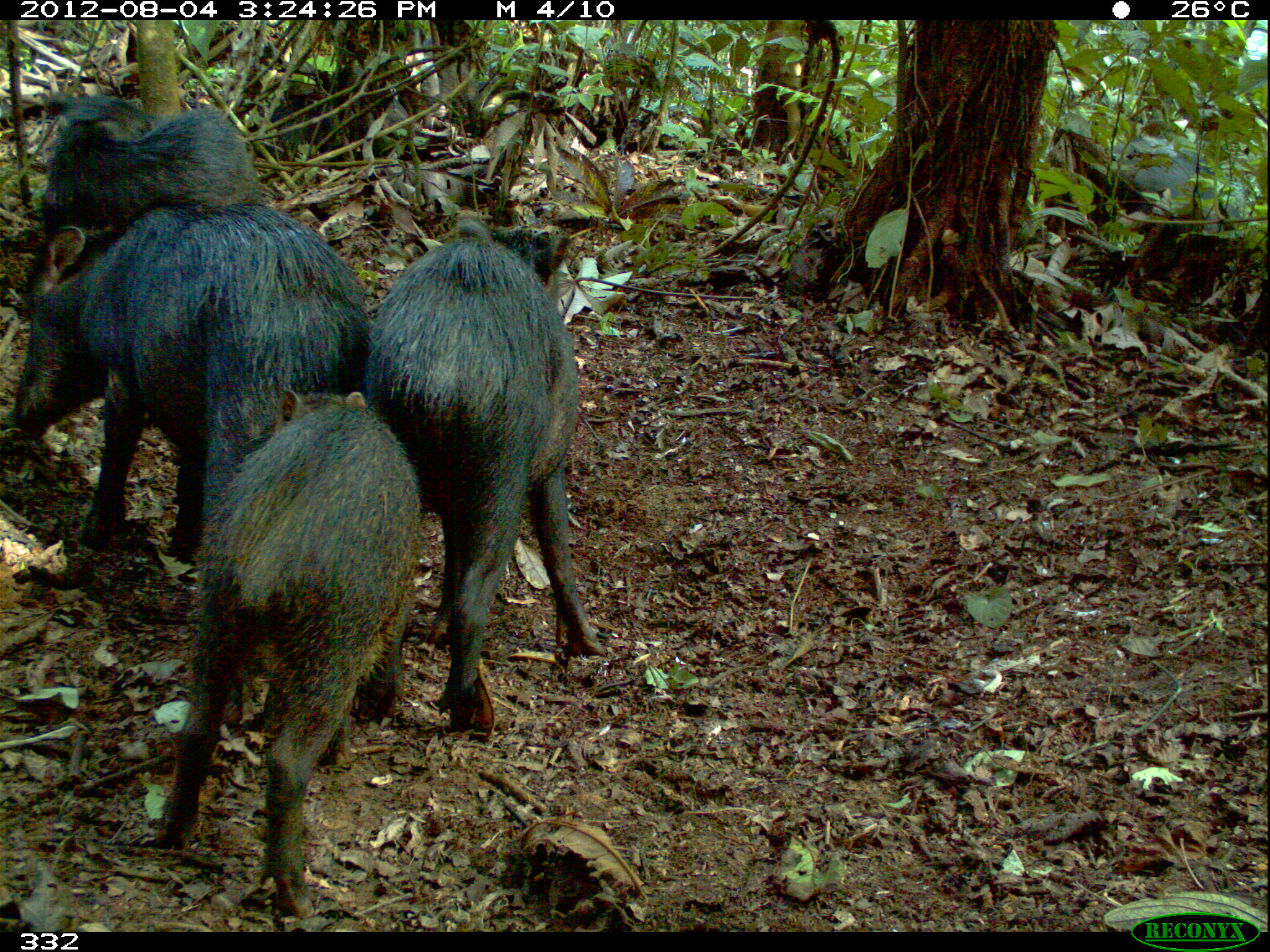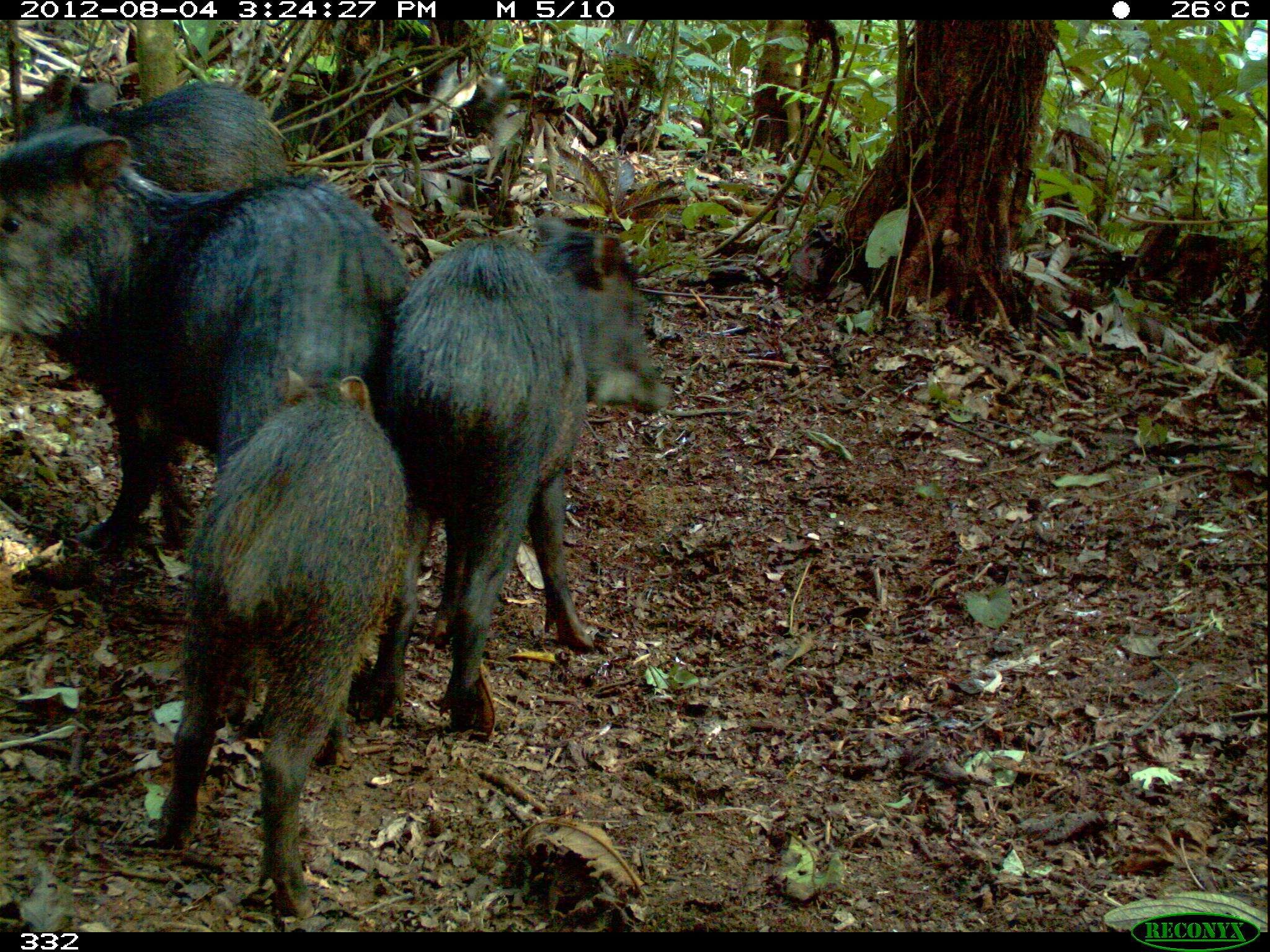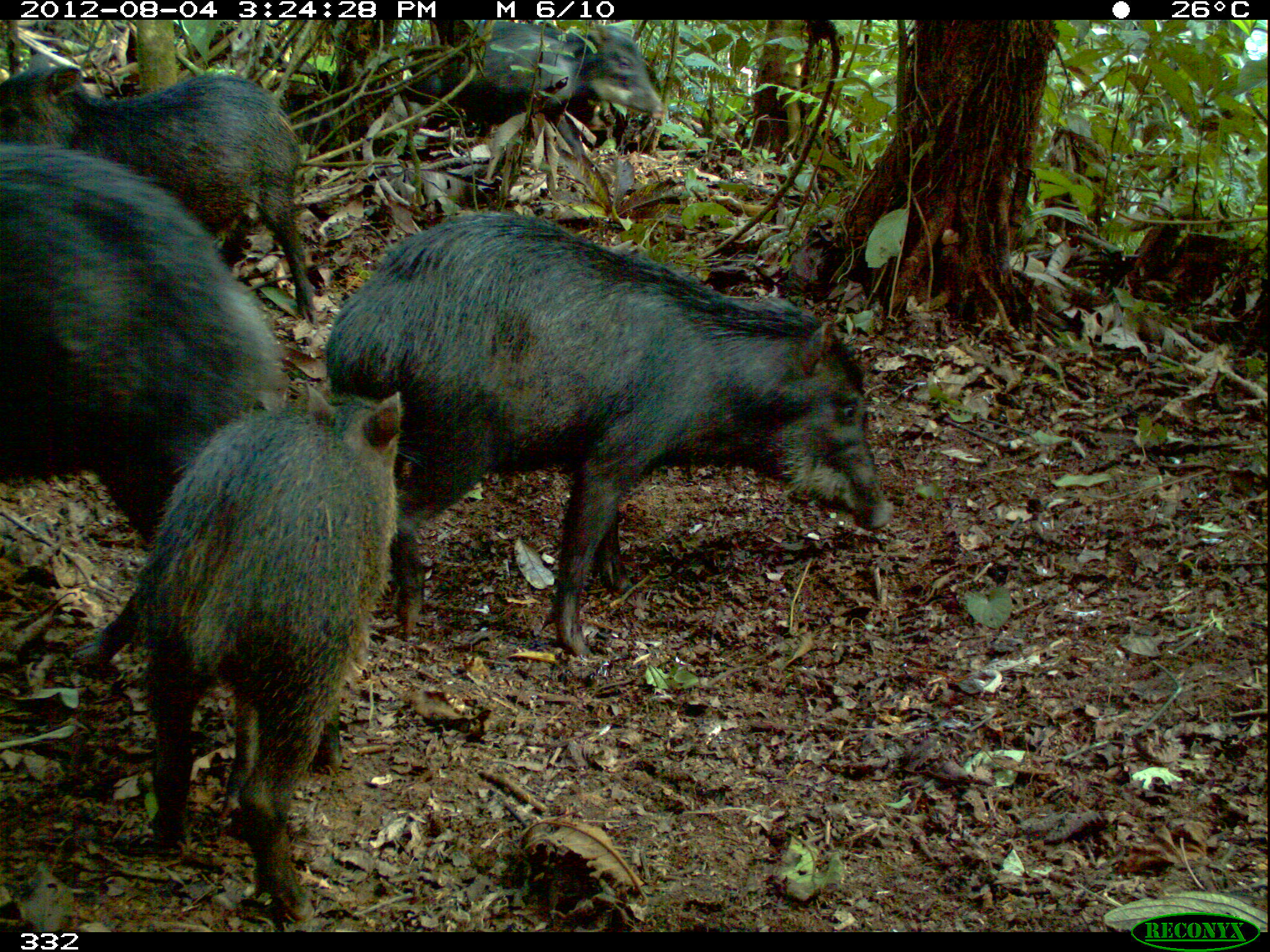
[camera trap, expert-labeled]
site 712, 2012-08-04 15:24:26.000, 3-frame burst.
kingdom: Animalia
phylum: Chordata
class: Mammalia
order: Artiodactyla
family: Tayassuidae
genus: Tayassu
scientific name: Tayassu pecari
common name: white-lipped peccary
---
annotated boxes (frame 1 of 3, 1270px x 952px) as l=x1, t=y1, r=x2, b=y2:
tayassu pecari: l=157, t=386, r=424, b=919; l=6, t=190, r=374, b=564; l=360, t=214, r=606, b=733; l=36, t=88, r=267, b=309; l=1084, t=136, r=1236, b=281; l=269, t=75, r=422, b=164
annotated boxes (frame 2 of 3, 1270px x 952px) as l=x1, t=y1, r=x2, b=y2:
tayassu pecari: l=0, t=123, r=417, b=556; l=361, t=213, r=673, b=735; l=150, t=371, r=409, b=908; l=12, t=68, r=309, b=196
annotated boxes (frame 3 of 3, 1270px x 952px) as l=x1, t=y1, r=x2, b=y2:
tayassu pecari: l=320, t=212, r=896, b=660; l=119, t=369, r=413, b=929; l=1, t=133, r=298, b=670; l=0, t=52, r=319, b=329; l=397, t=20, r=580, b=162; l=549, t=21, r=669, b=119